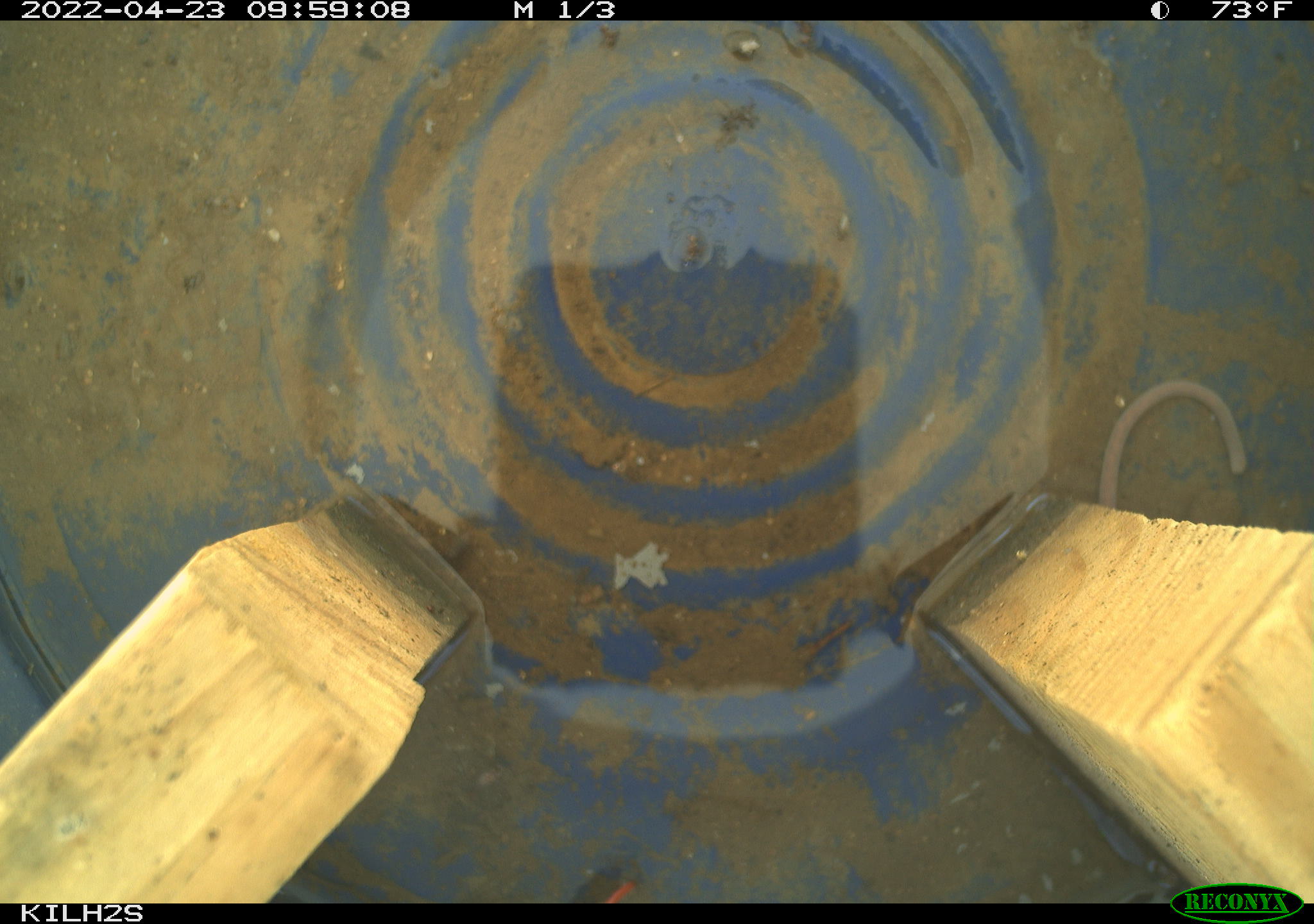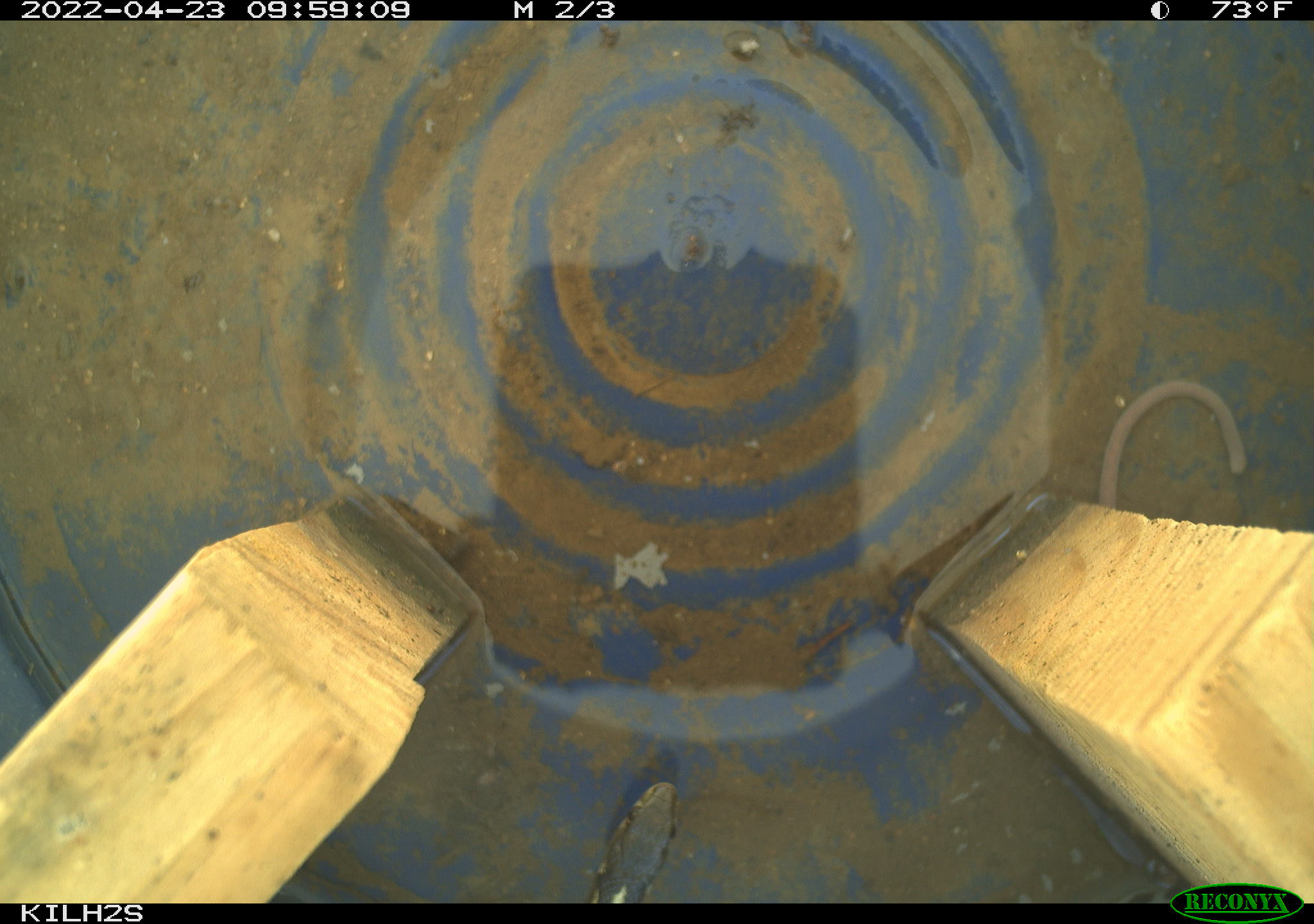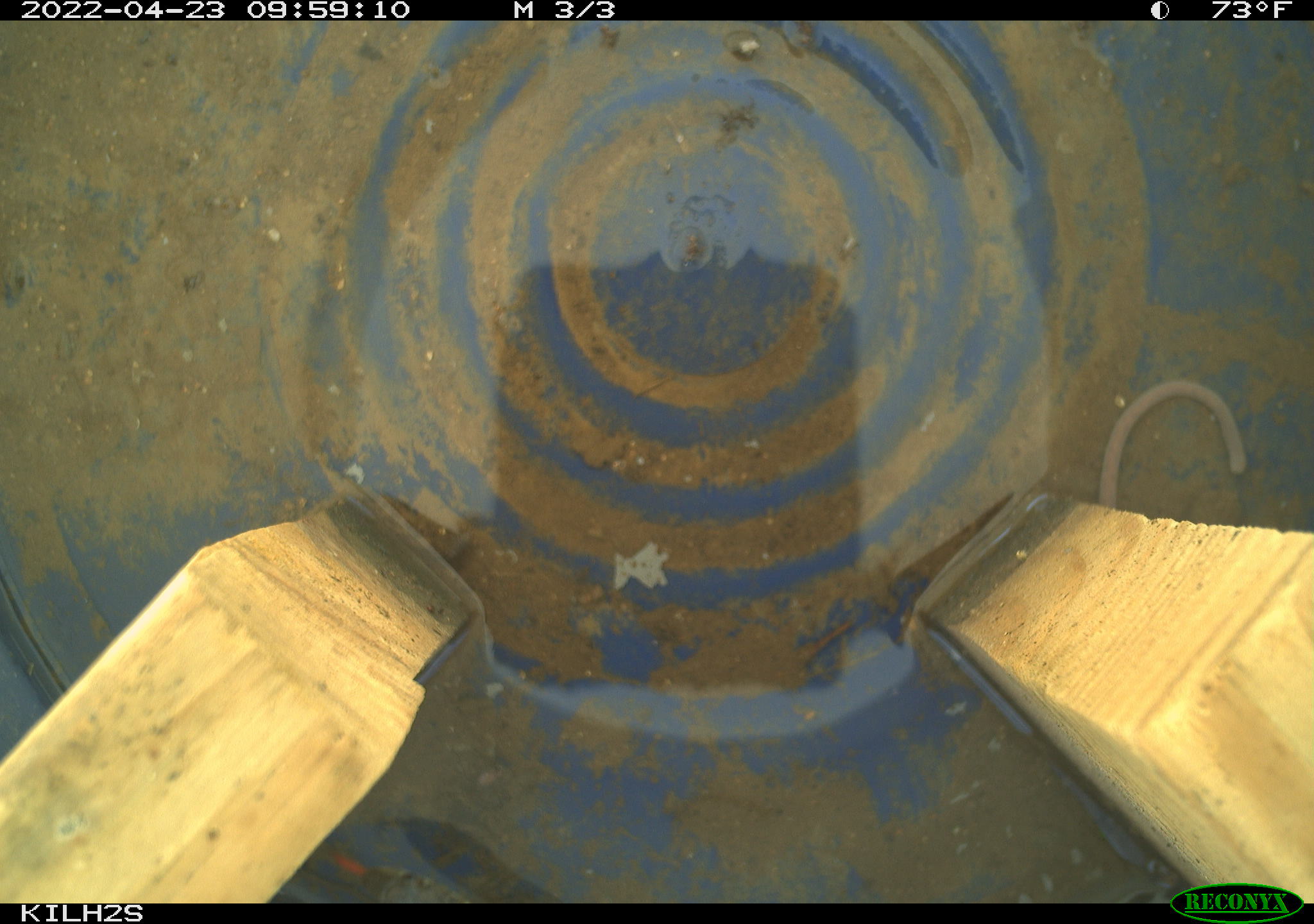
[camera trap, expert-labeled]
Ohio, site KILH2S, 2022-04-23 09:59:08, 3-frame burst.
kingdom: Animalia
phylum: Chordata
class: Reptilia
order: Squamata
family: Colubridae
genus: Thamnophis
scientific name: Thamnophis sirtalis sirtalis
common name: eastern gartersnake